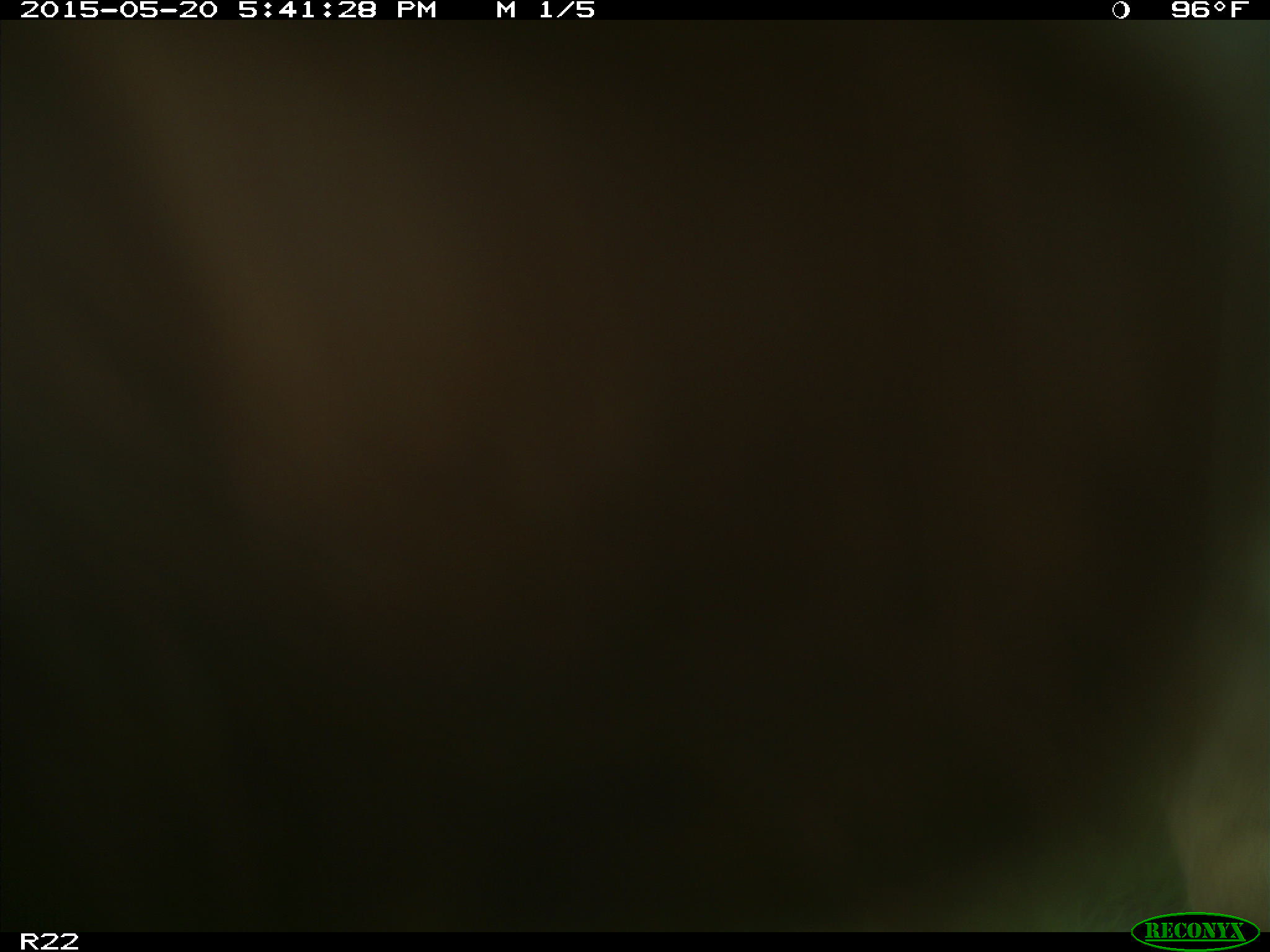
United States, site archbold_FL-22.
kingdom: Animalia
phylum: Chordata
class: Mammalia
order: Artiodactyla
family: Bovidae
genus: Bos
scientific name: Bos taurus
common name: domestic cow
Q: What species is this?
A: Bos taurus (domestic cow).